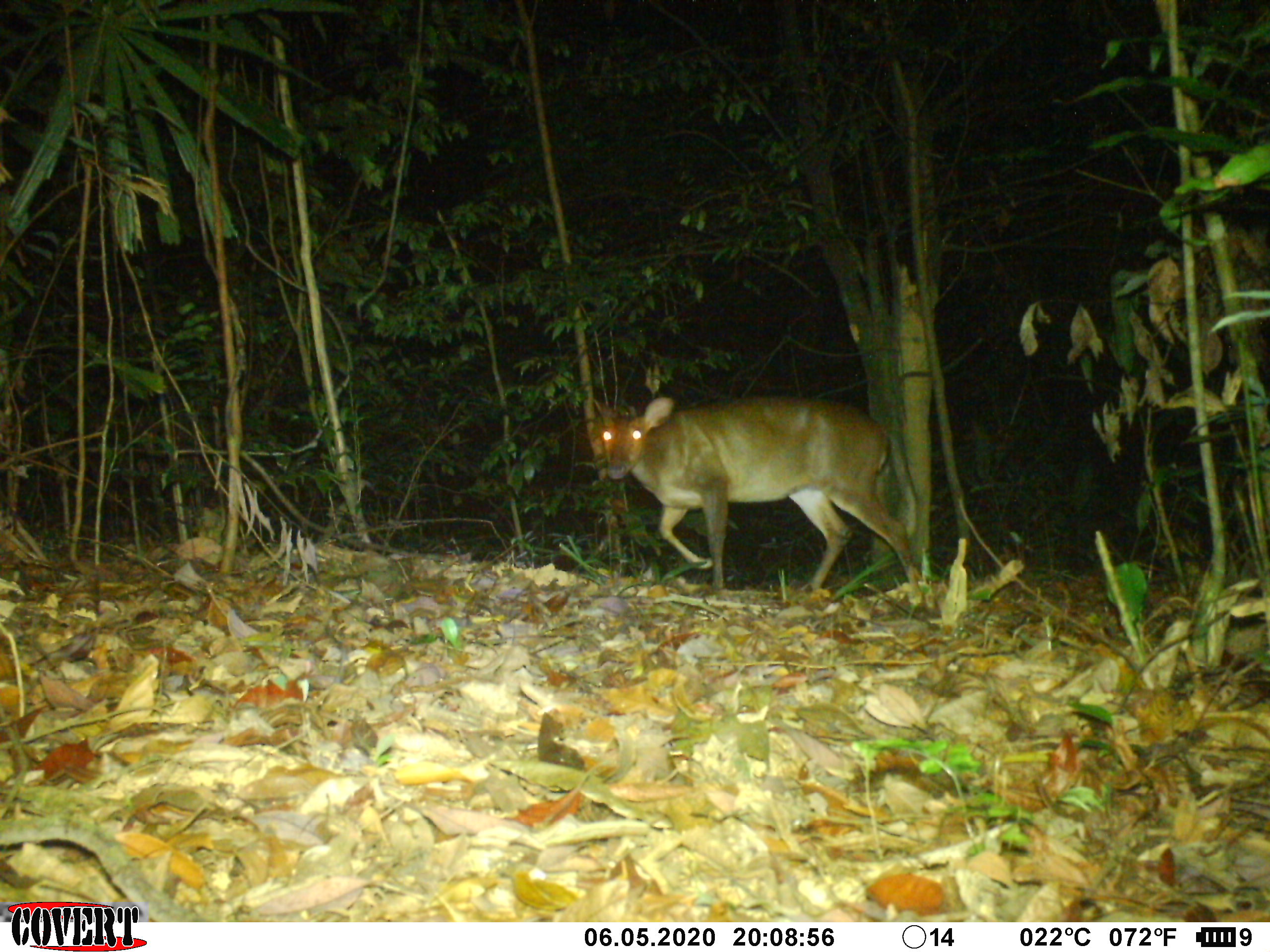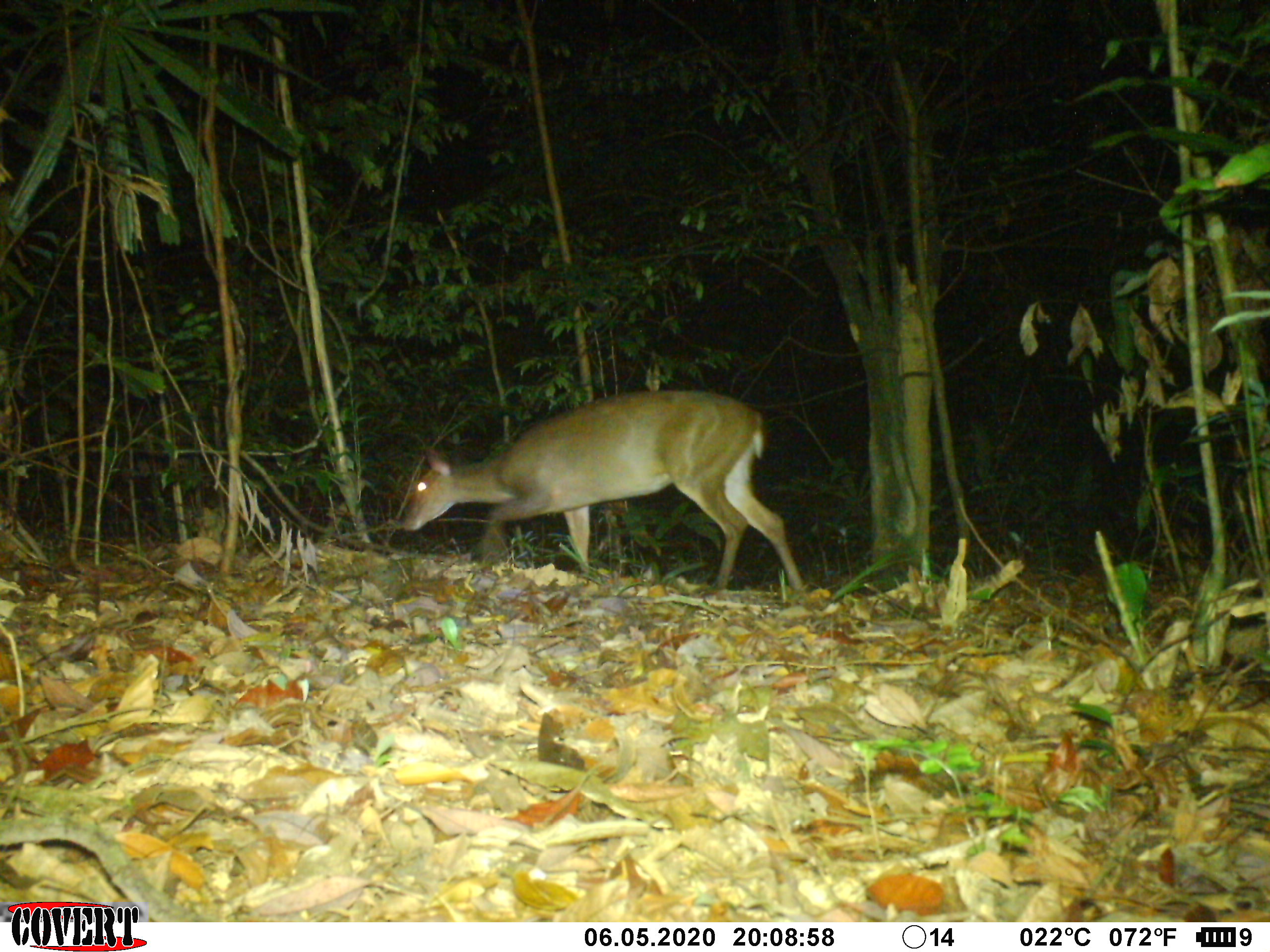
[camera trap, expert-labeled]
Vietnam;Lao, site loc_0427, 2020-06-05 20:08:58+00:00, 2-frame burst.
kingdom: Animalia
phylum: Chordata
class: Mammalia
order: Artiodactyla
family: Cervidae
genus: Muntiacus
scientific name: Muntiacus vuquangensis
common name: large-antlered muntjac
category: large antlered muntjac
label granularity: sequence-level